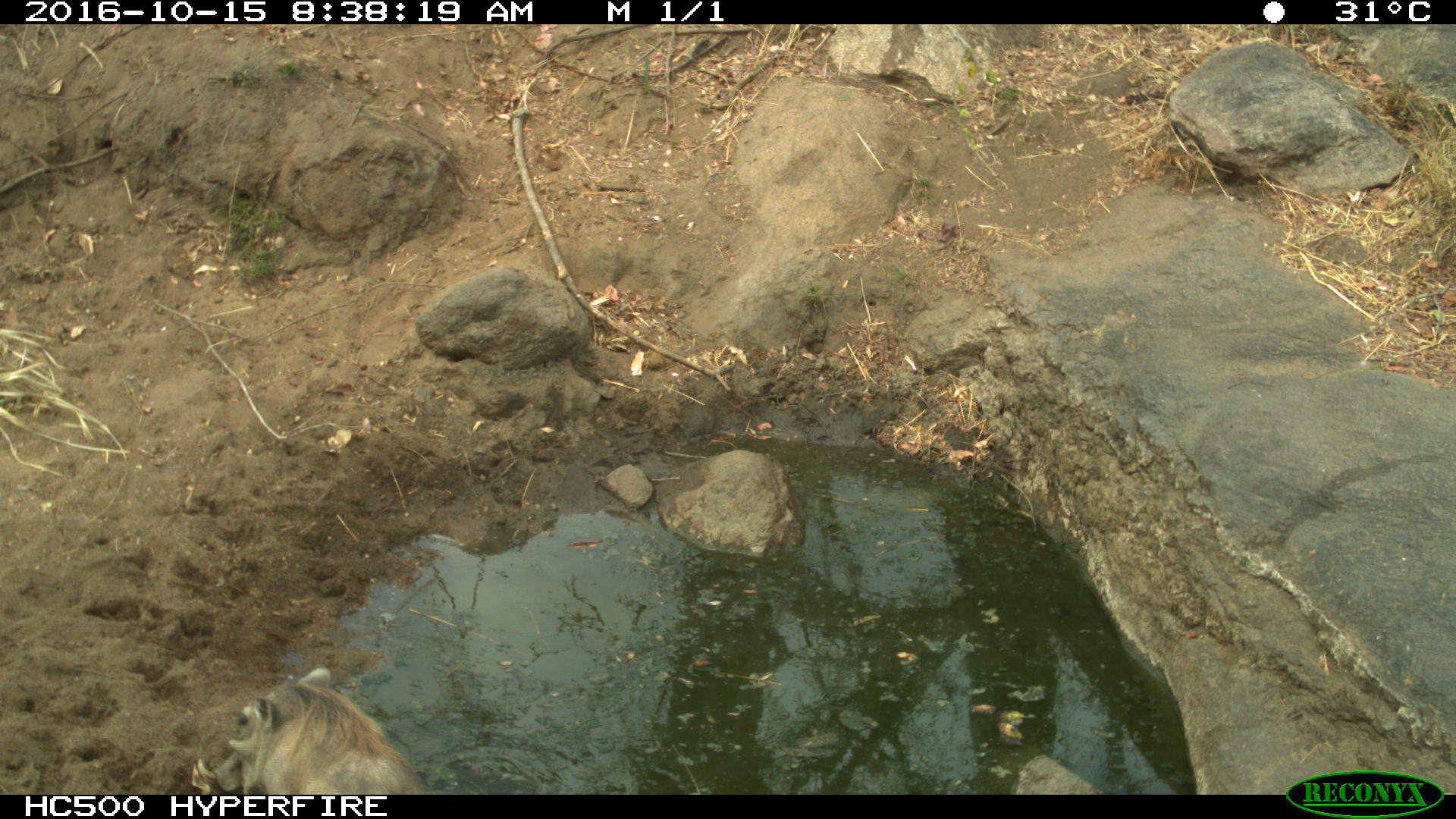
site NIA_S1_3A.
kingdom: Animalia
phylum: Chordata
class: Mammalia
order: Artiodactyla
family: Suidae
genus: Phacochoerus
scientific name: Phacochoerus africanus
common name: warthog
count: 1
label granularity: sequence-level